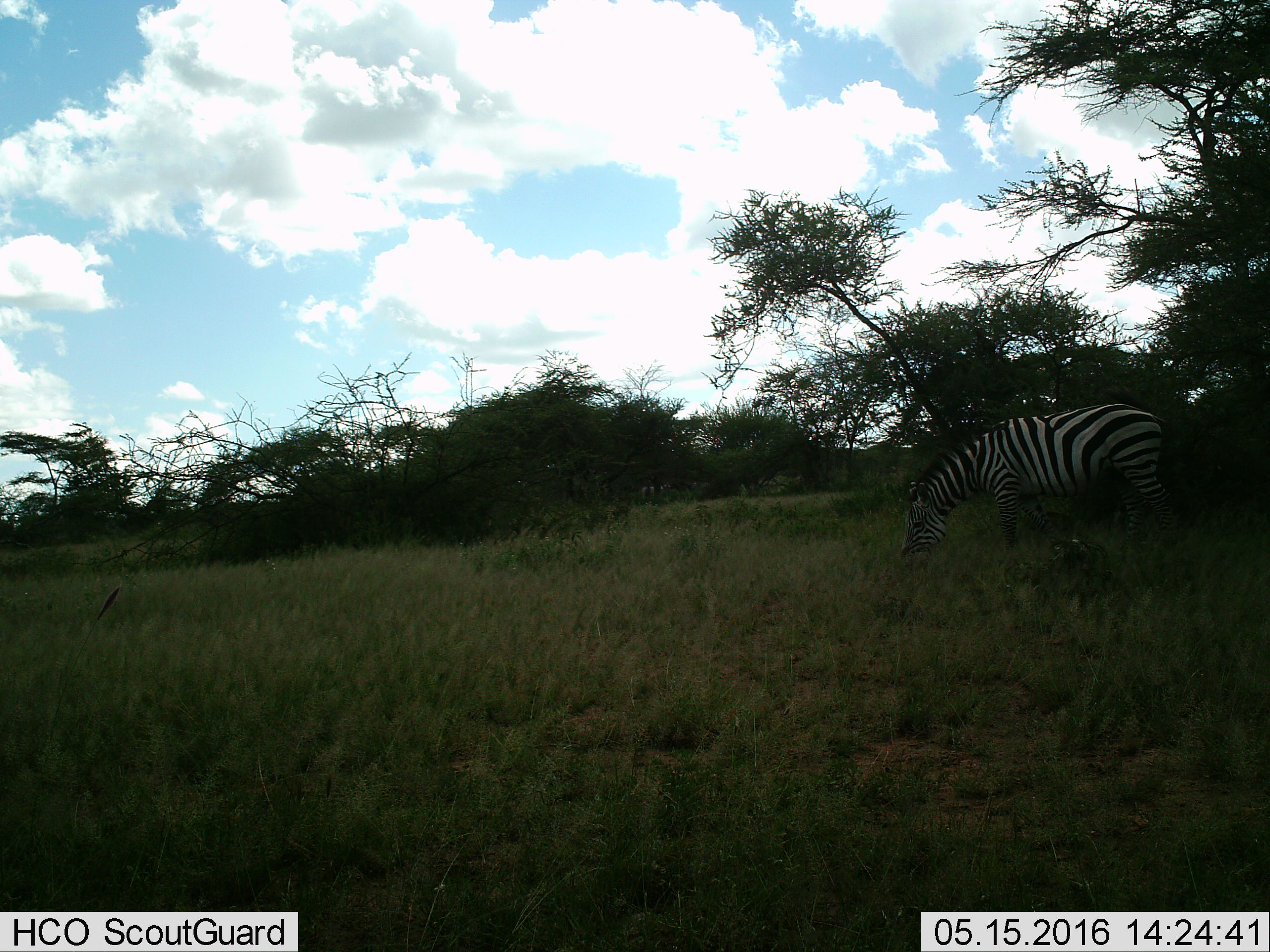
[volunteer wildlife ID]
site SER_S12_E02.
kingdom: Animalia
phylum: Chordata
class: Mammalia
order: Perissodactyla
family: Equidae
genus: Equus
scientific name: Equus quagga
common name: plains zebra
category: zebraplains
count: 1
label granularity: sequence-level